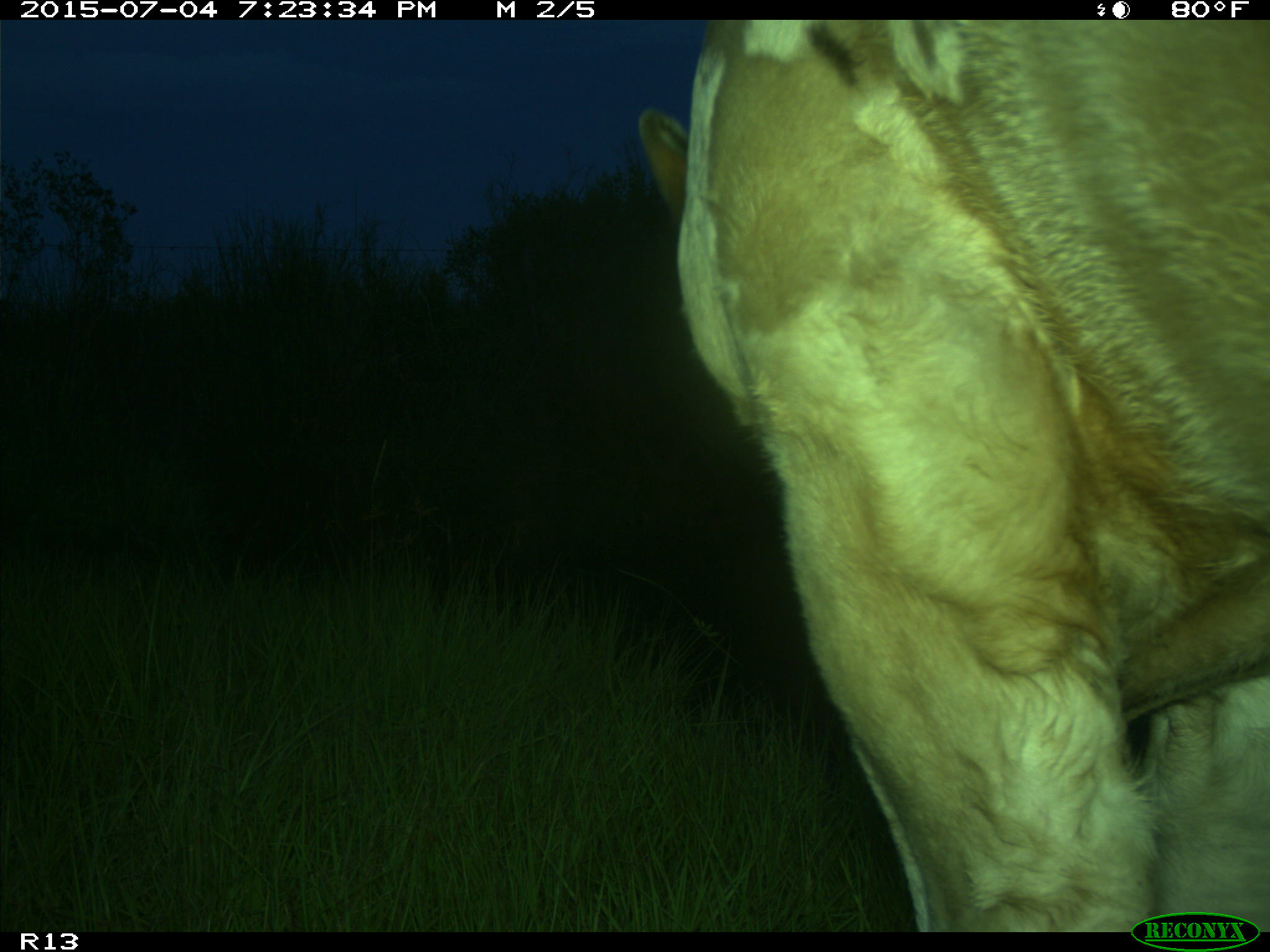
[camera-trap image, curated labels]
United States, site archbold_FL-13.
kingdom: Animalia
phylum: Chordata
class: Mammalia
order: Artiodactyla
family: Bovidae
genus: Bos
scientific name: Bos taurus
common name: domestic cow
Bos taurus (domestic cow).